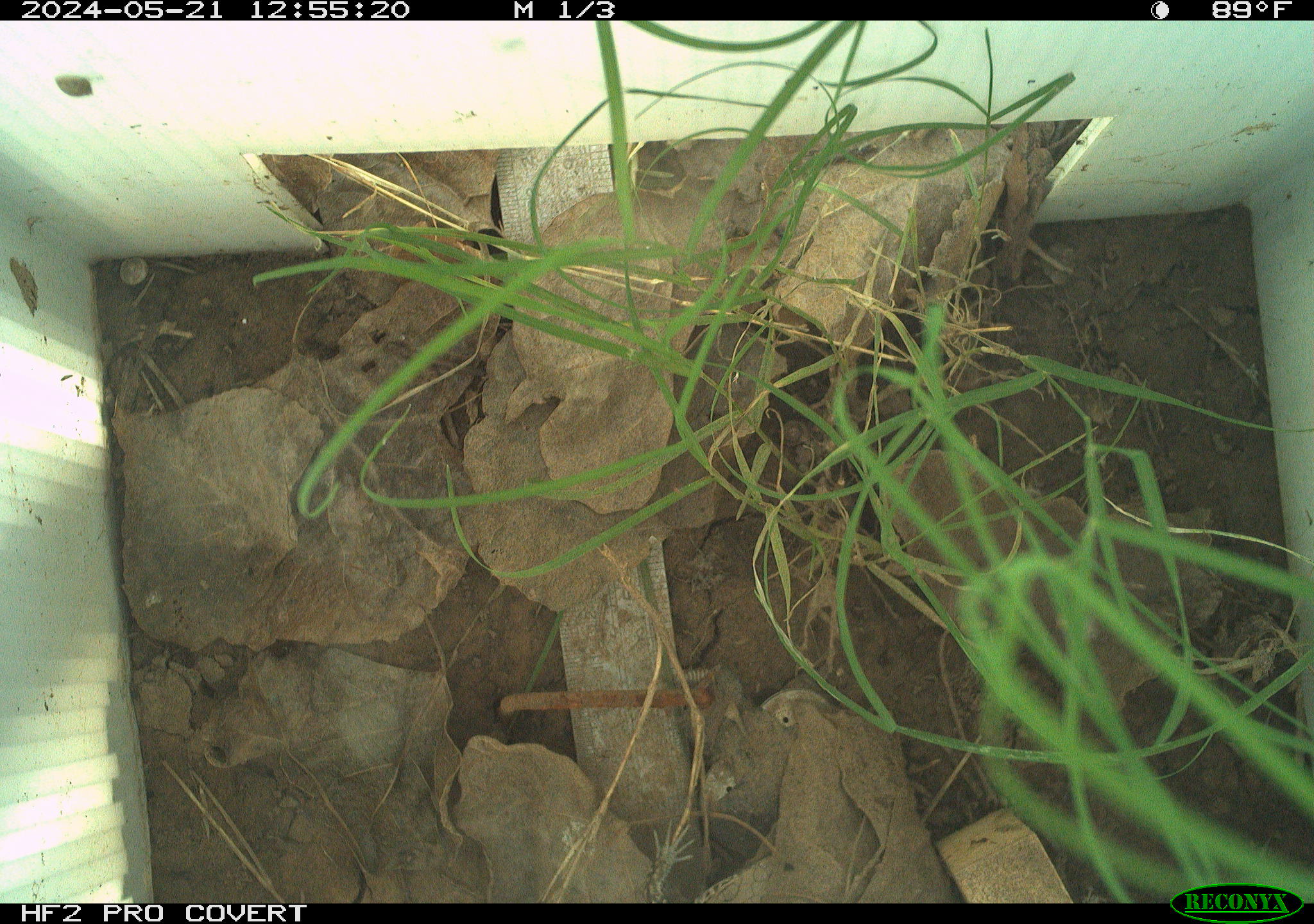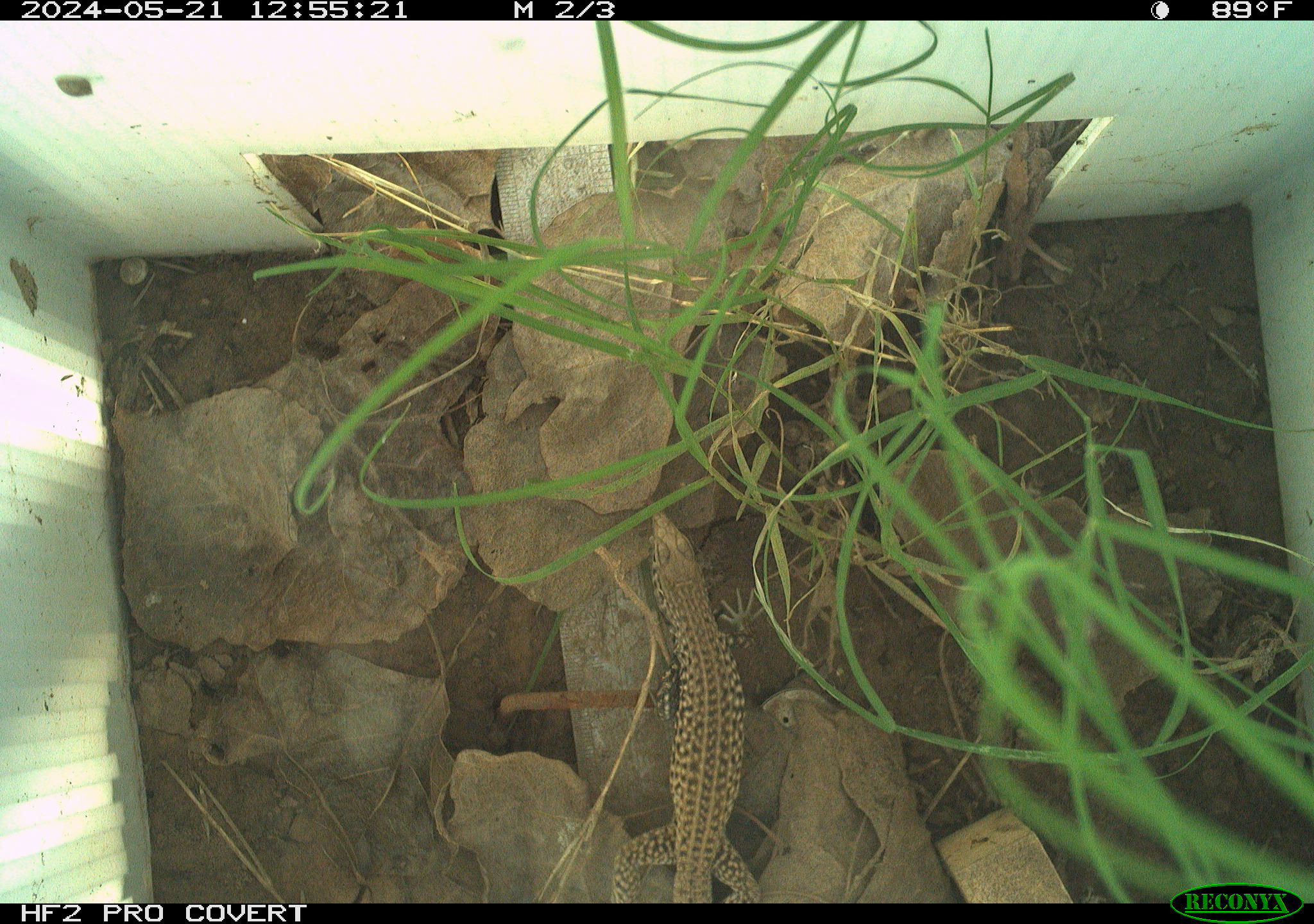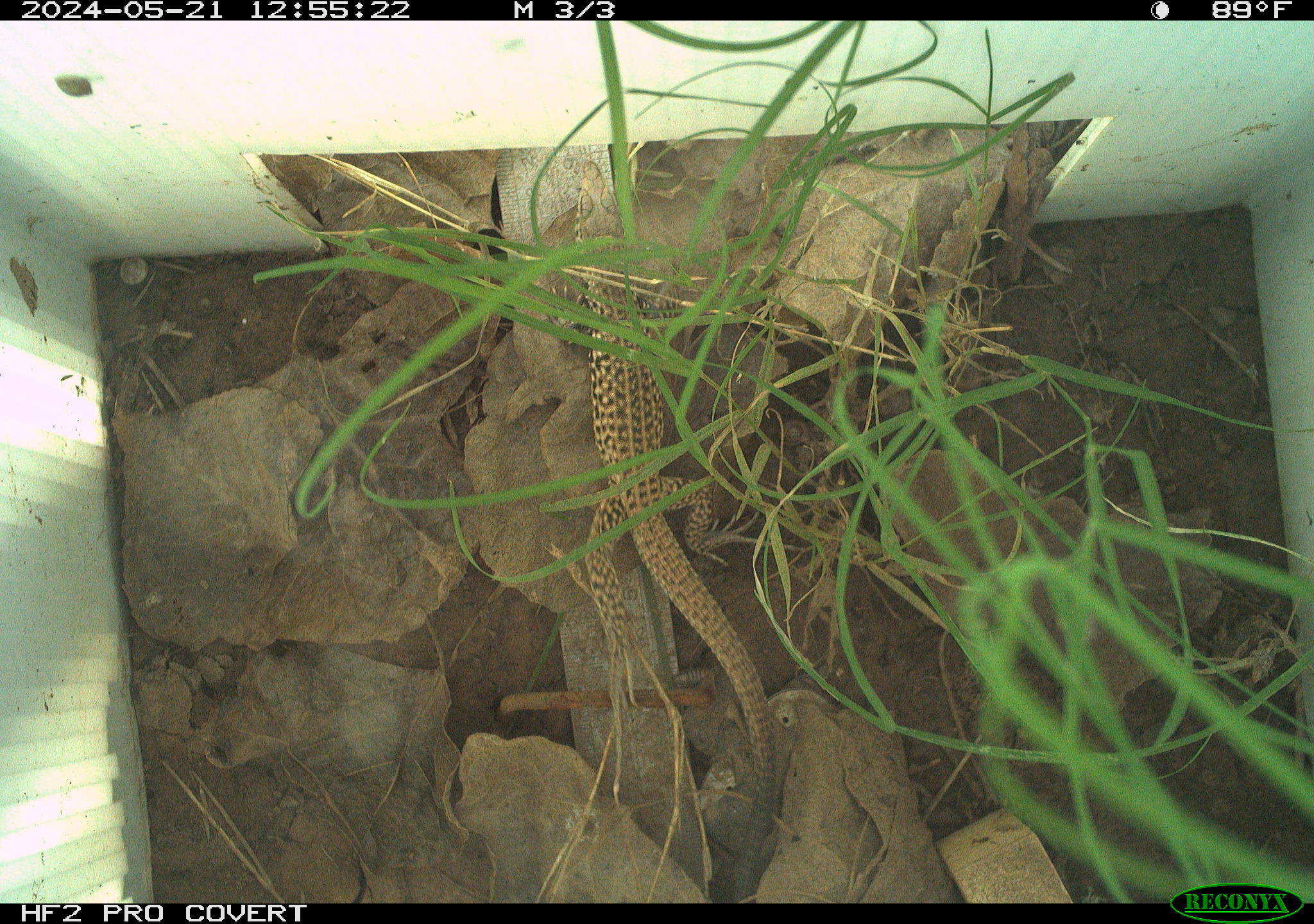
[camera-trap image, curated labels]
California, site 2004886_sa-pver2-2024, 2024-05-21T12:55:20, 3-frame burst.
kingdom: Animalia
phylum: Chordata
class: Reptilia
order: Squamata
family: Teiidae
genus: Aspidoscelis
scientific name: Aspidoscelis tigris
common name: western whiptail